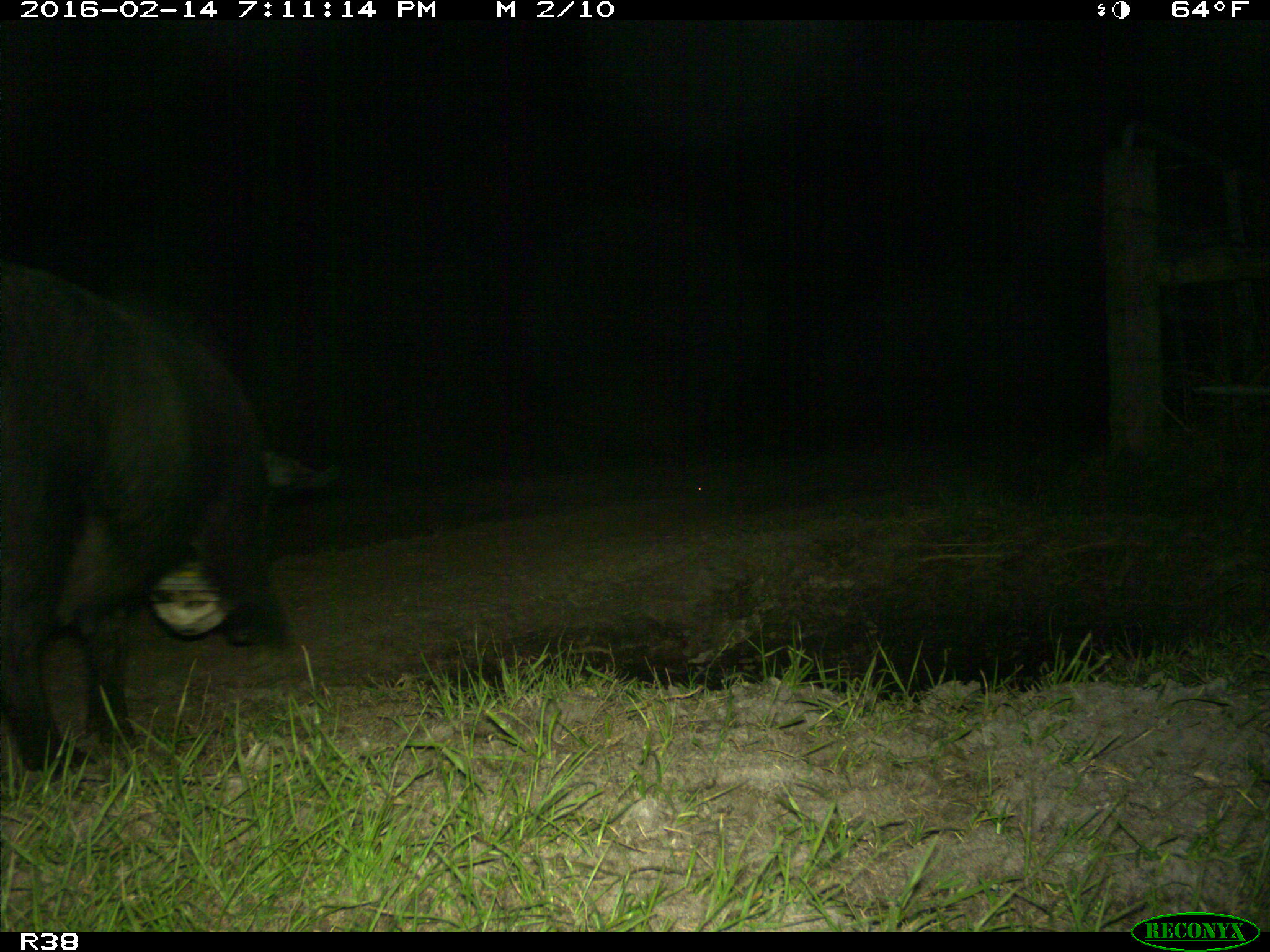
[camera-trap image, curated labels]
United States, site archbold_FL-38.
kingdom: Animalia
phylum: Chordata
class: Mammalia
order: Artiodactyla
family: Suidae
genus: Sus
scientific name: Sus scrofa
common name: wild boar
Sus scrofa (wild boar).